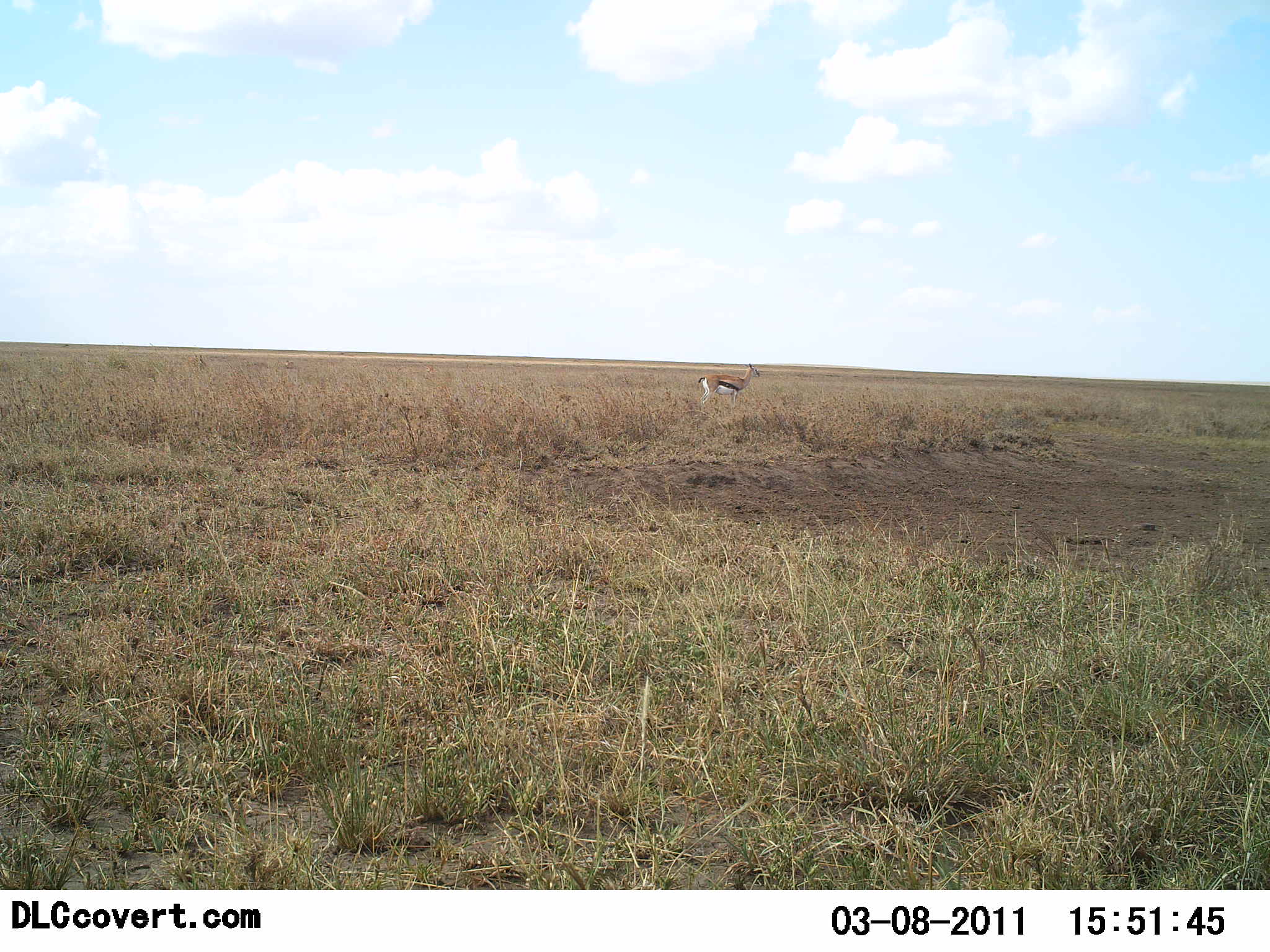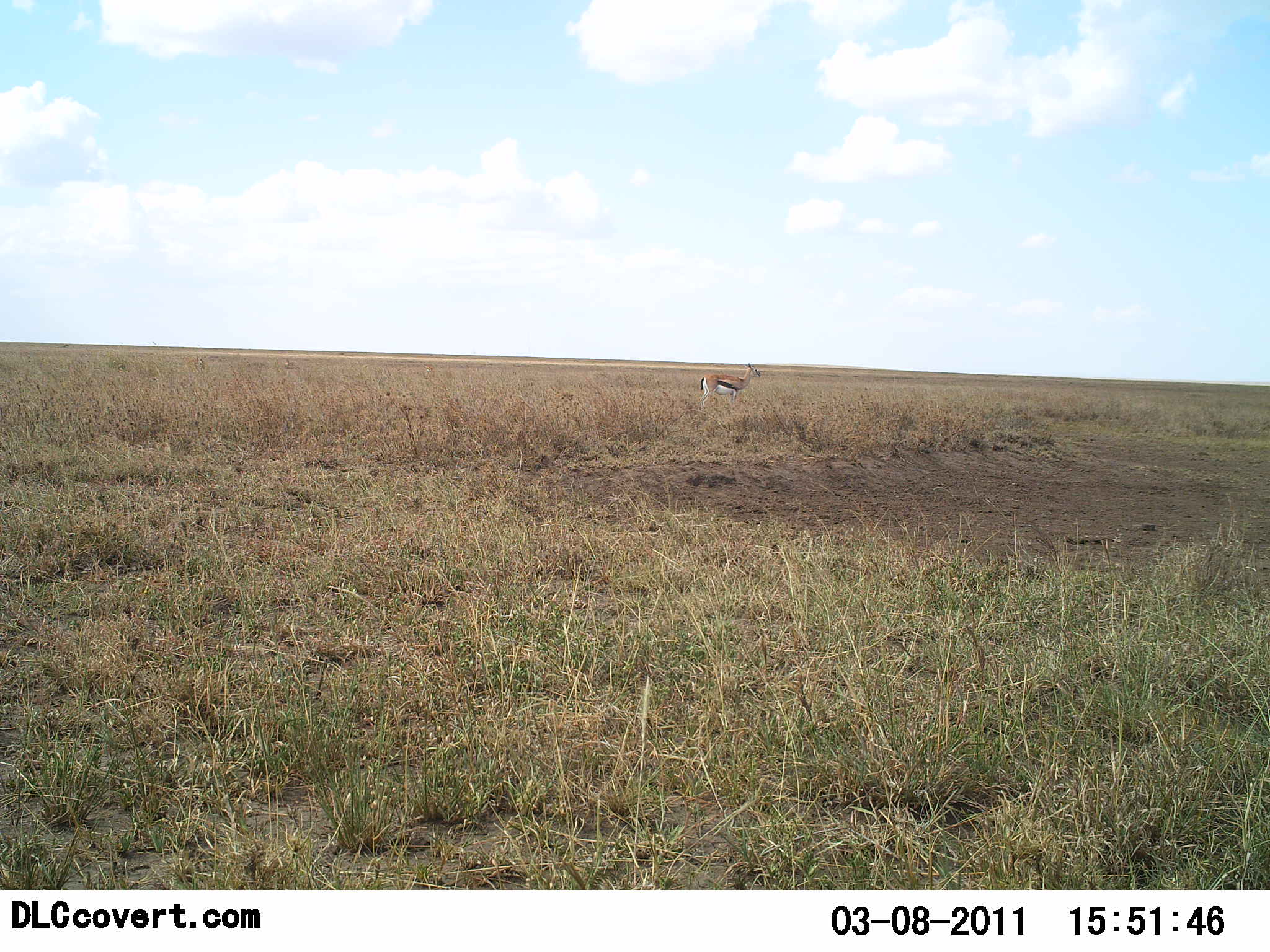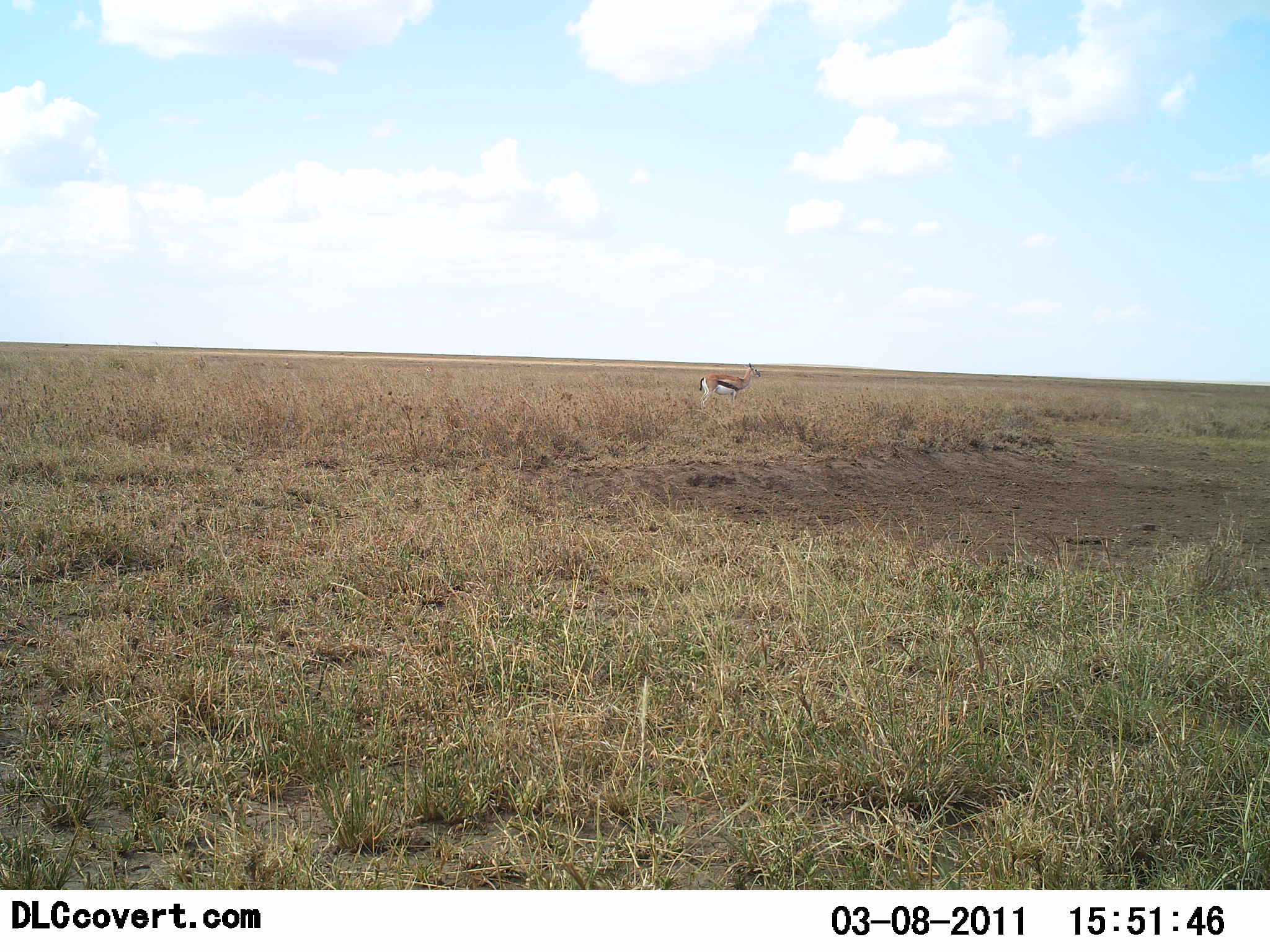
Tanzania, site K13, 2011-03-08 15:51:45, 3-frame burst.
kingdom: Animalia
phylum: Chordata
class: Mammalia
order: Artiodactyla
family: Bovidae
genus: Eudorcas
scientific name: Eudorcas thomsonii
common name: thomson's gazelle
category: gazellethomsons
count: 1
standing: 91%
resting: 0%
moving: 9%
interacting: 0%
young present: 0%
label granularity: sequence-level